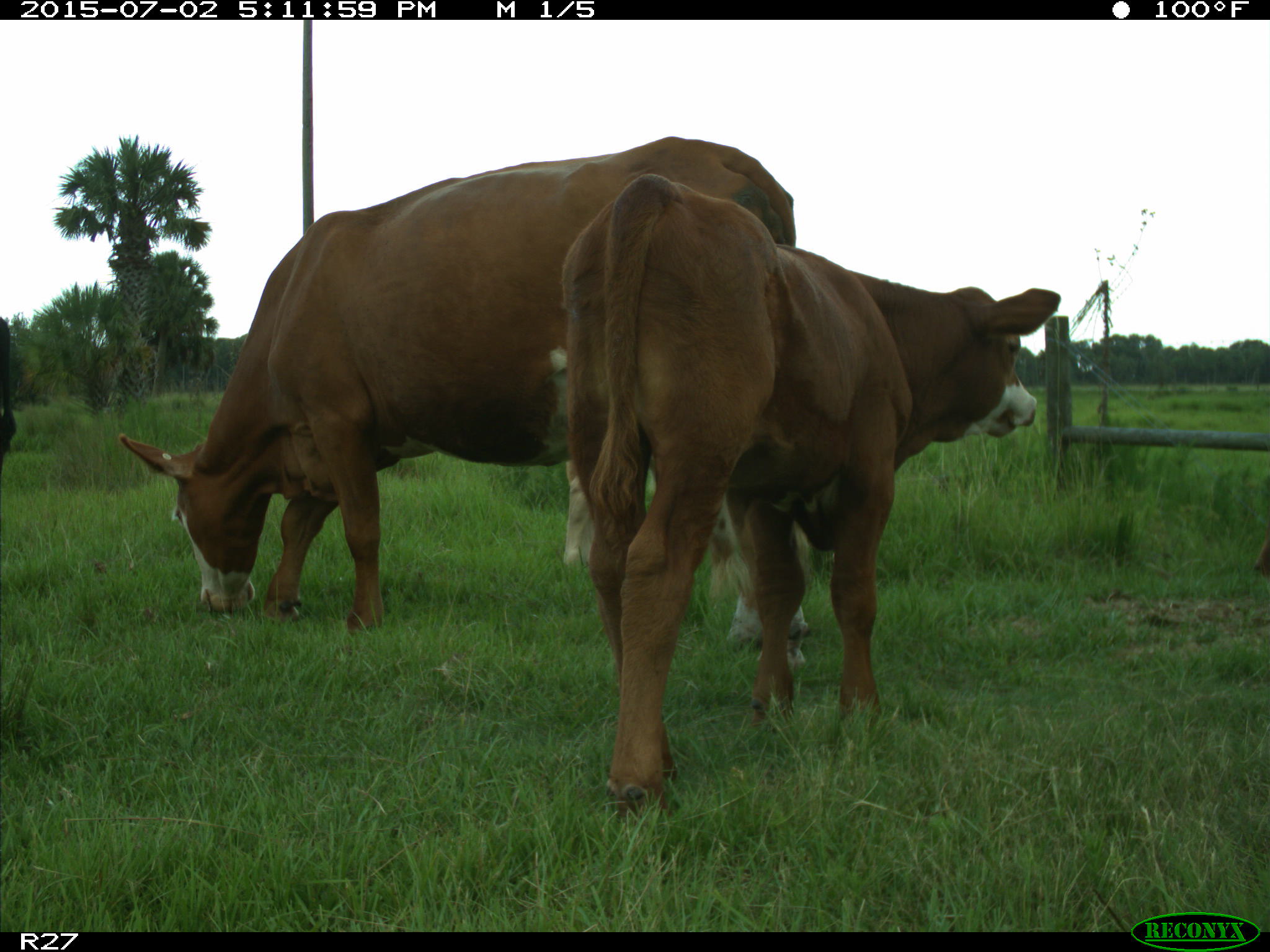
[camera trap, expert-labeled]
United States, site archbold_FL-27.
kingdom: Animalia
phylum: Chordata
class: Mammalia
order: Artiodactyla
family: Bovidae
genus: Bos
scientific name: Bos taurus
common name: domestic cow